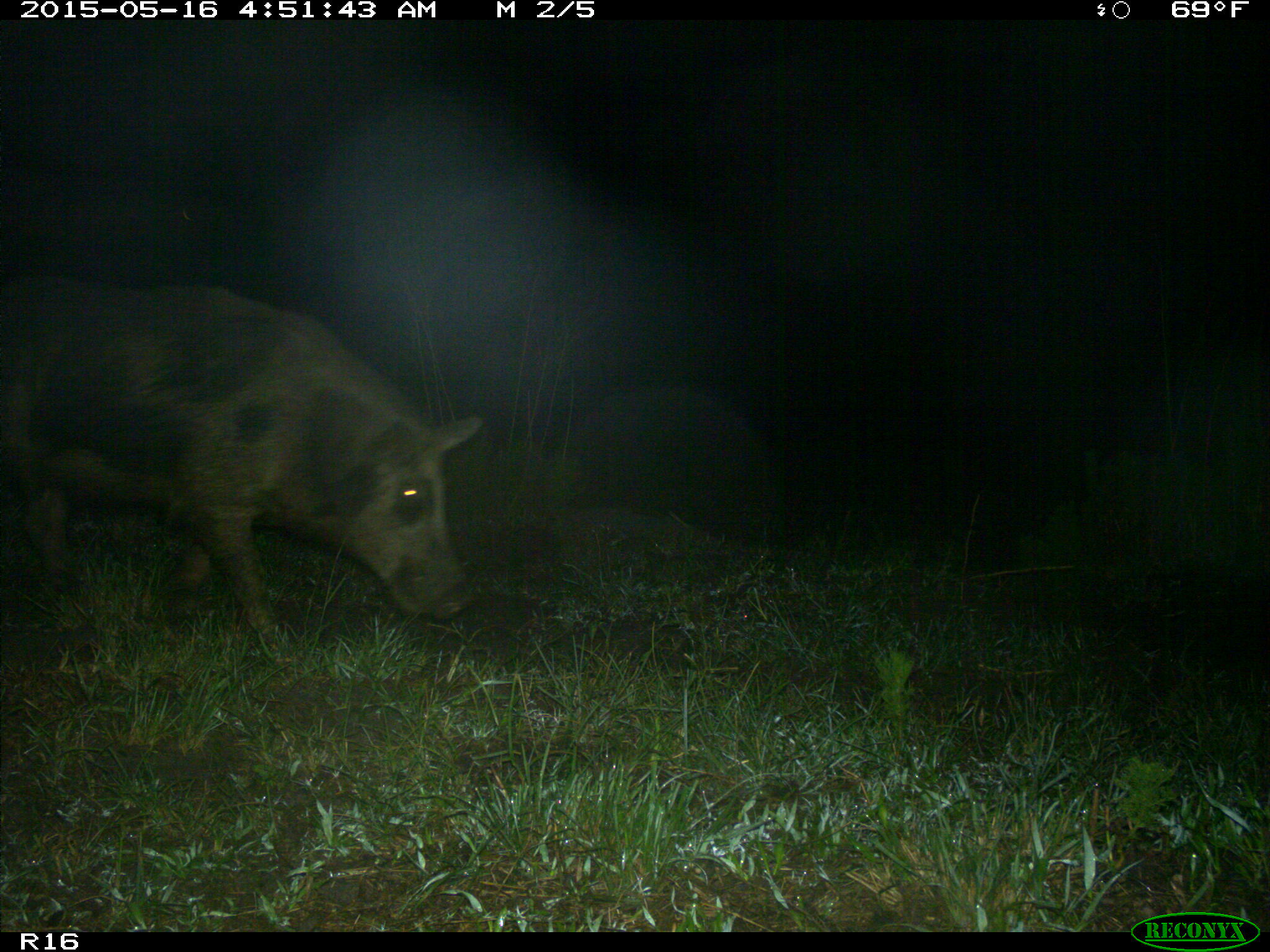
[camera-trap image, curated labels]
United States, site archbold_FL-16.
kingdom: Animalia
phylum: Chordata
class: Mammalia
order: Artiodactyla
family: Suidae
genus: Sus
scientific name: Sus scrofa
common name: wild boar